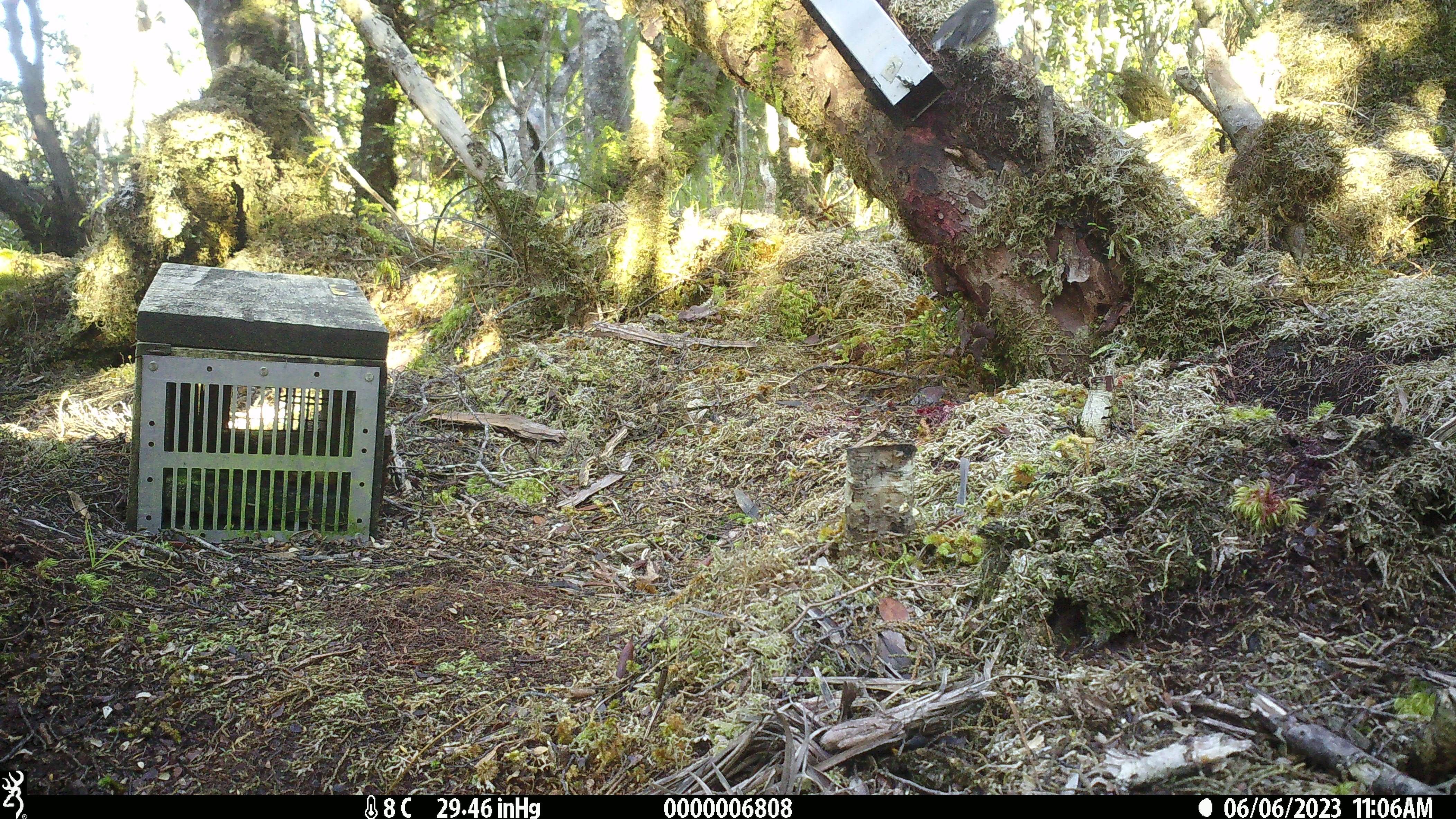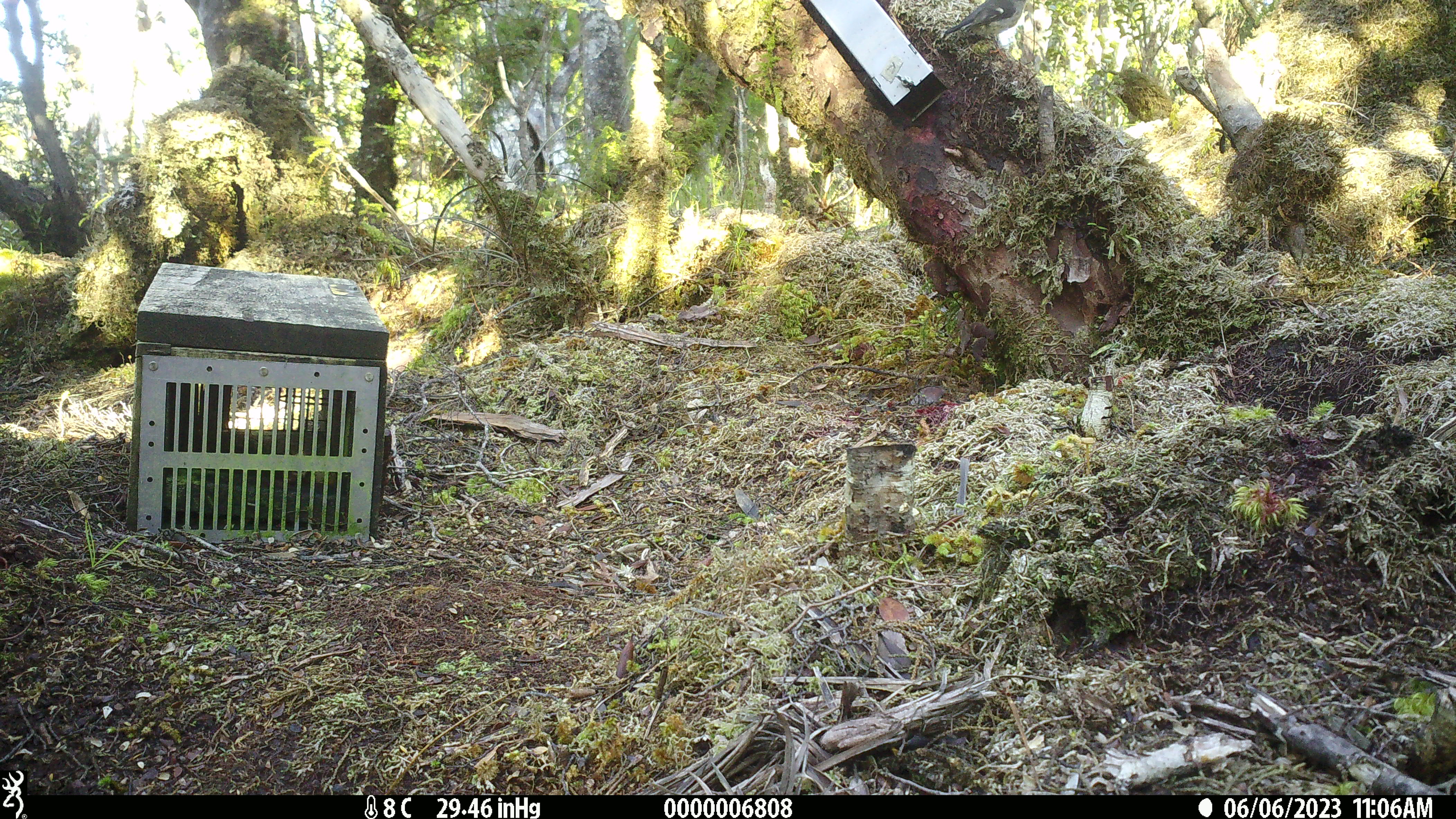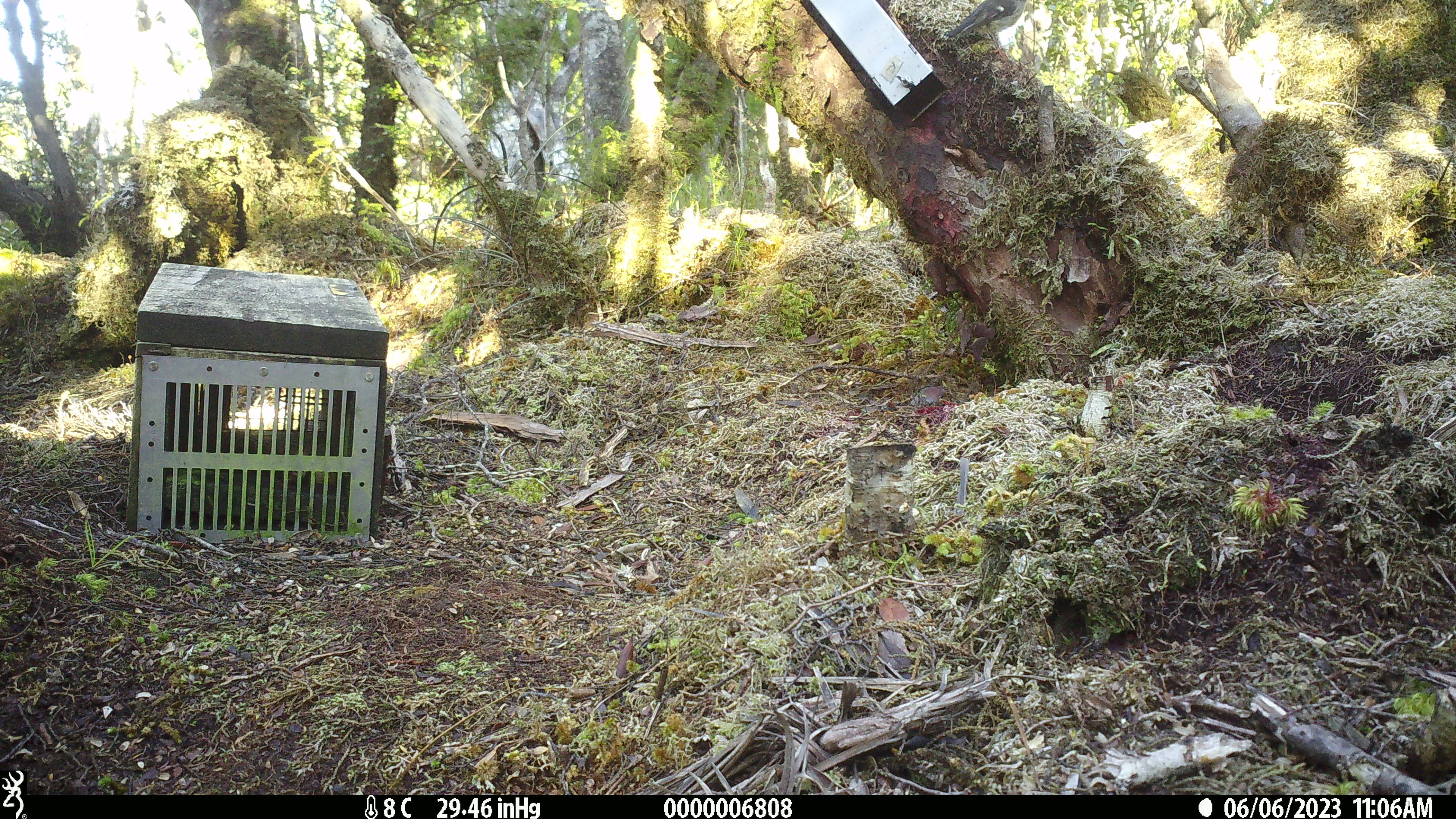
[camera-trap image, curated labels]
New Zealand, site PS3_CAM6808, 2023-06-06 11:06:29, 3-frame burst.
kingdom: Animalia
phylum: Chordata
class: Aves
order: Passeriformes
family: Petroicidae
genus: Petroica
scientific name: Petroica macrocephala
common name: tomtit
Tomtit (Petroica macrocephala).